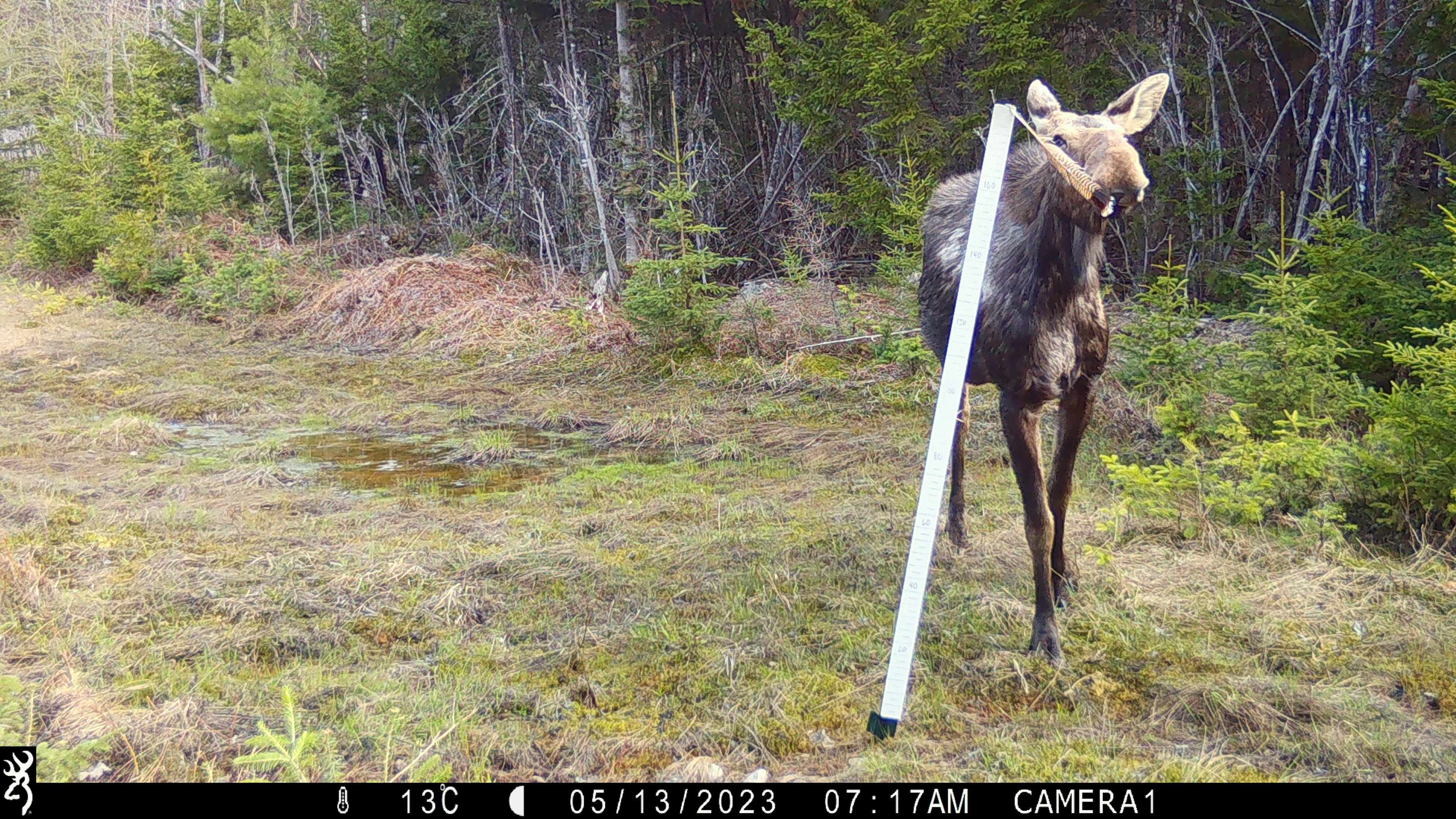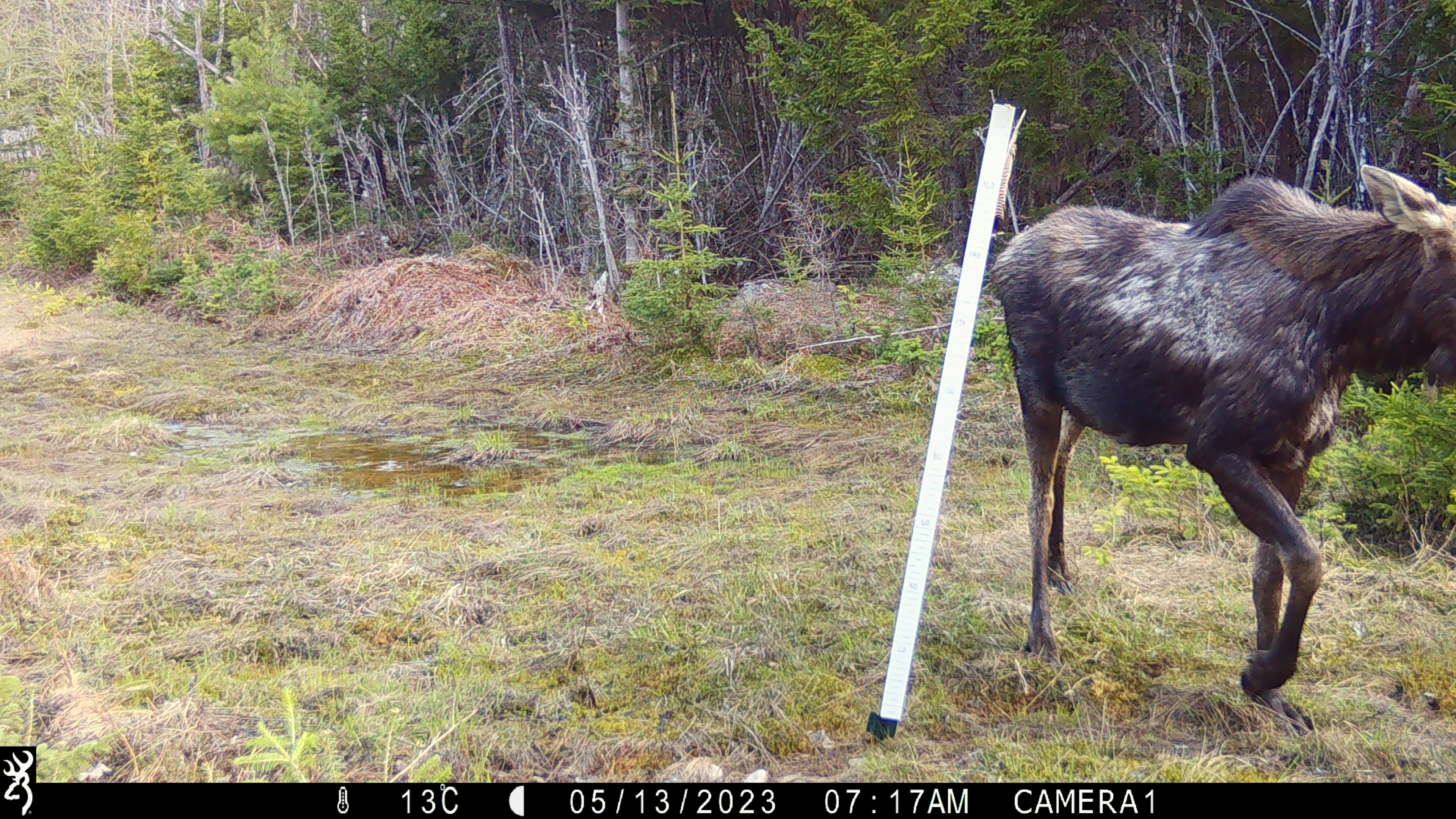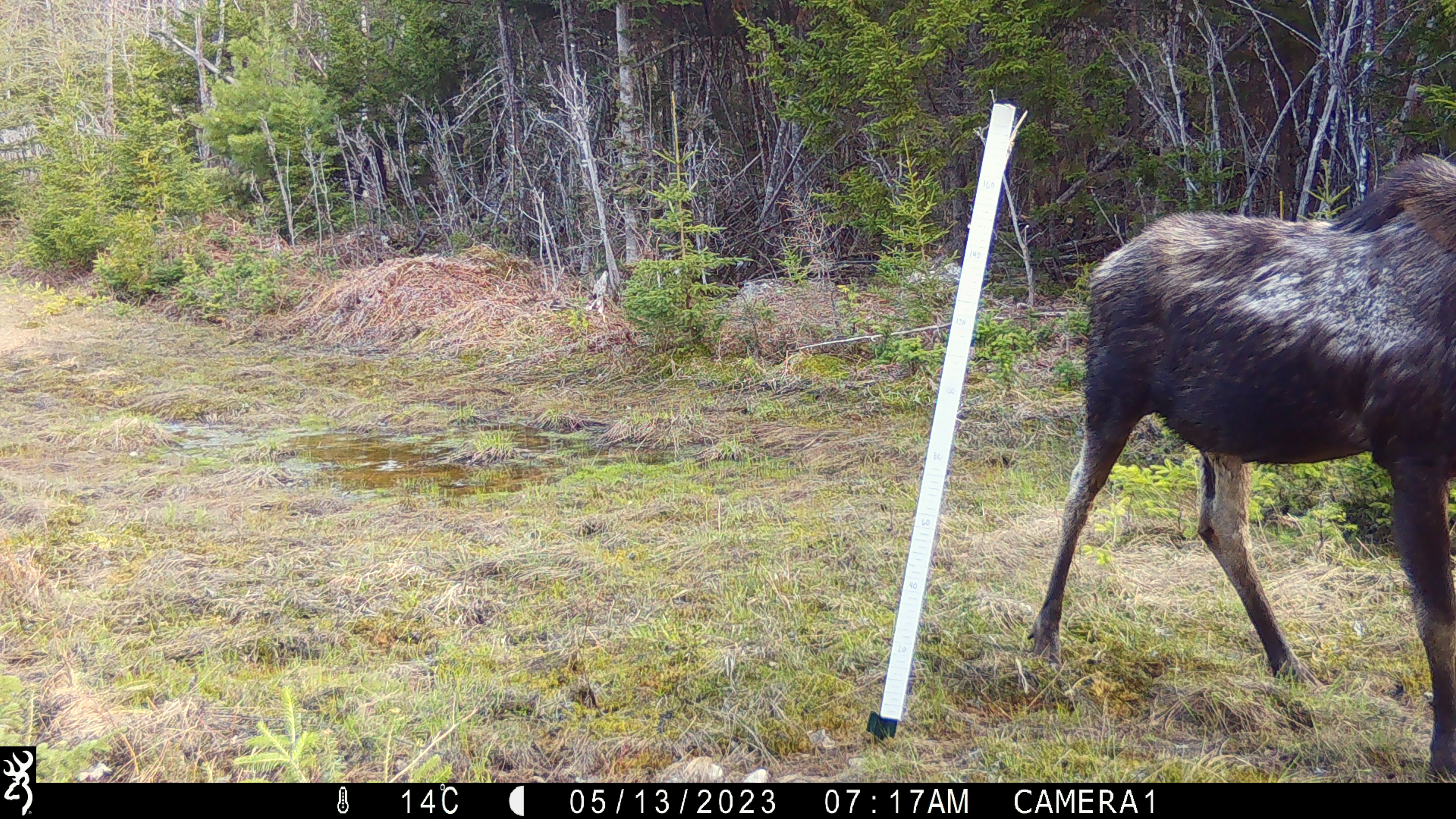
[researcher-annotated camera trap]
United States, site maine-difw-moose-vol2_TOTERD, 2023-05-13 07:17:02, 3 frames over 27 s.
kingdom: Animalia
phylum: Chordata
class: Mammalia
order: Artiodactyla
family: Cervidae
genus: Alces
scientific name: Alces alces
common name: moose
Moose (Alces alces).